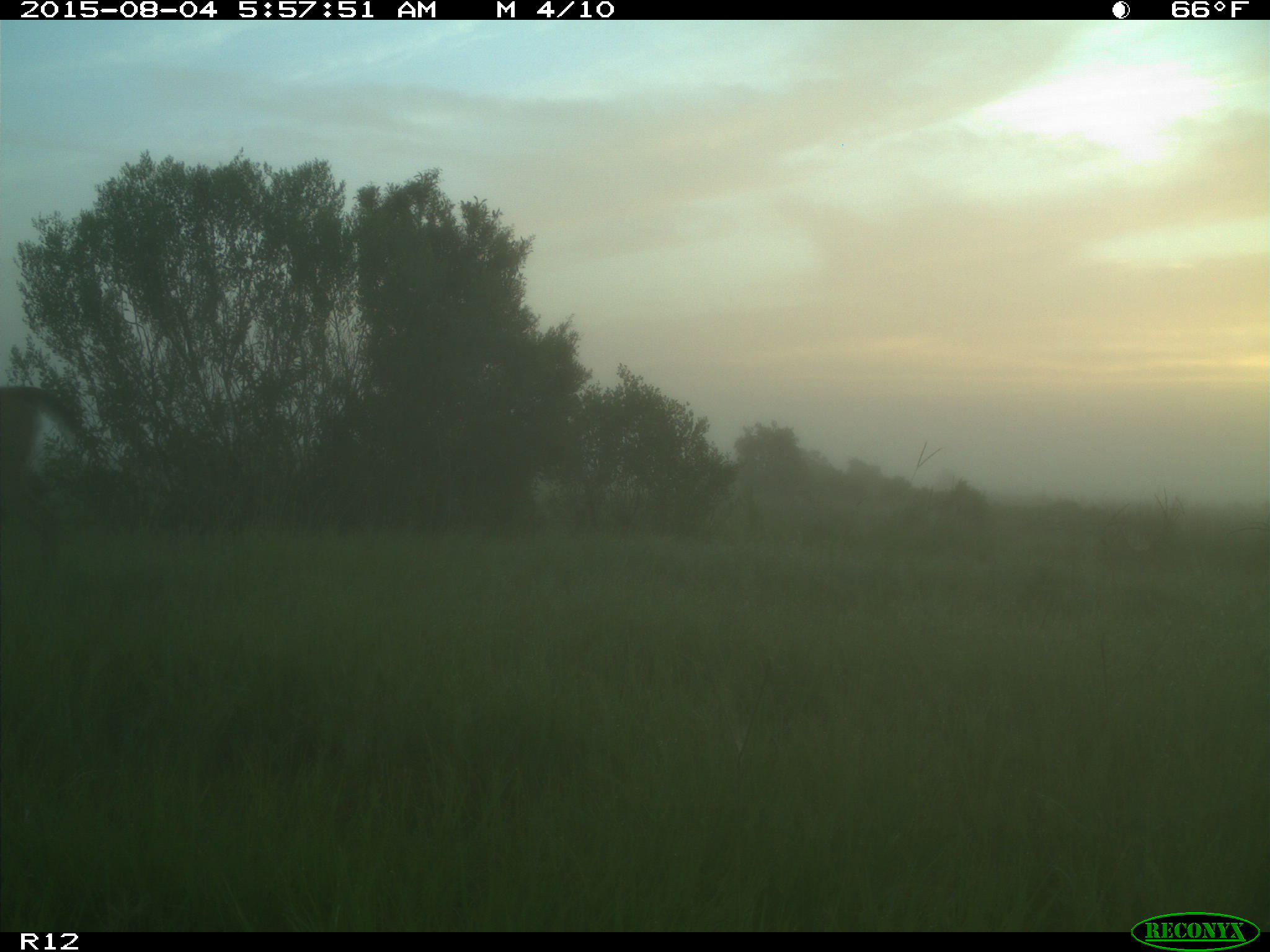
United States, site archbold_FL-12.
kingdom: Animalia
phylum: Chordata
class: Mammalia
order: Artiodactyla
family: Cervidae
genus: Odocoileus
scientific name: Odocoileus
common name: deer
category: unidentified deer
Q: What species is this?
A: Unidentified deer (deer) (Odocoileus).